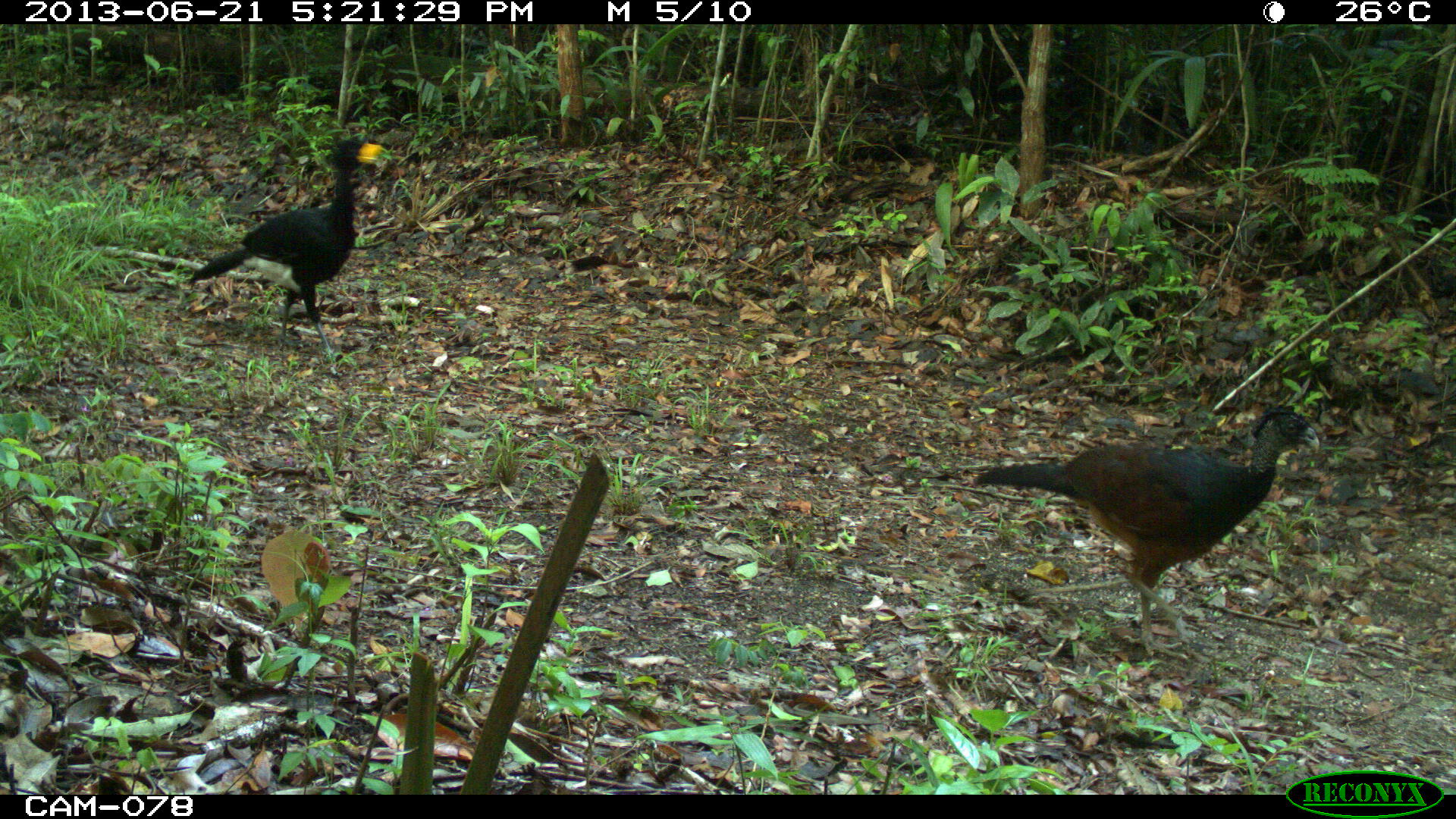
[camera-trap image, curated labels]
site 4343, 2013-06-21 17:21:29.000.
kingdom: Animalia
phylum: Chordata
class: Aves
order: Galliformes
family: Cracidae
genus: Crax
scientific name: Crax rubra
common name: great curassow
Crax rubra (great curassow), count 2.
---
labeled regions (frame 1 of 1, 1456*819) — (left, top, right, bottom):
crax rubra: (970, 405, 1319, 659); (185, 138, 380, 362)